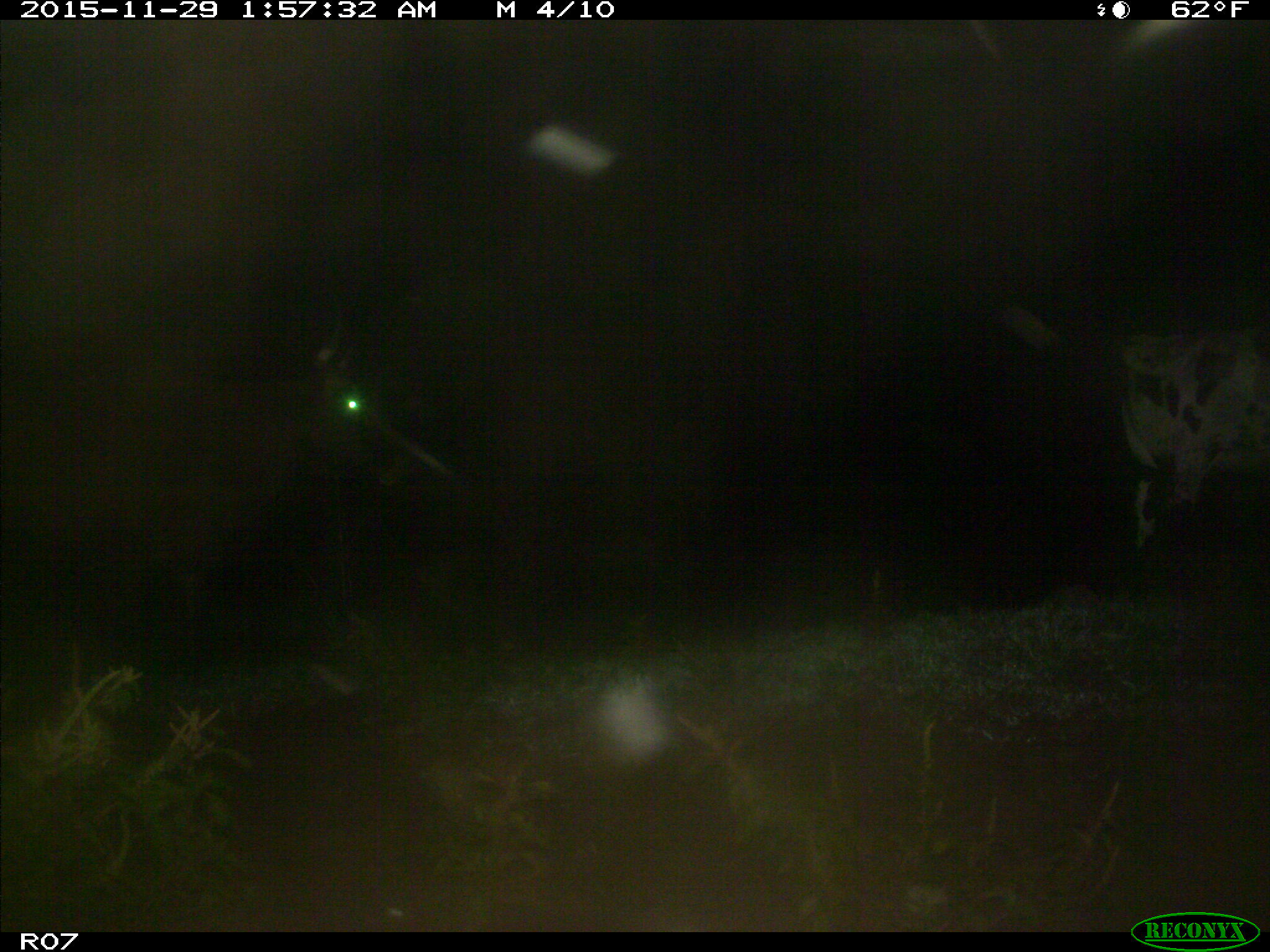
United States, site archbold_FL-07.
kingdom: Animalia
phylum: Chordata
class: Mammalia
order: Artiodactyla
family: Bovidae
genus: Bos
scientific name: Bos taurus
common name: domestic cow